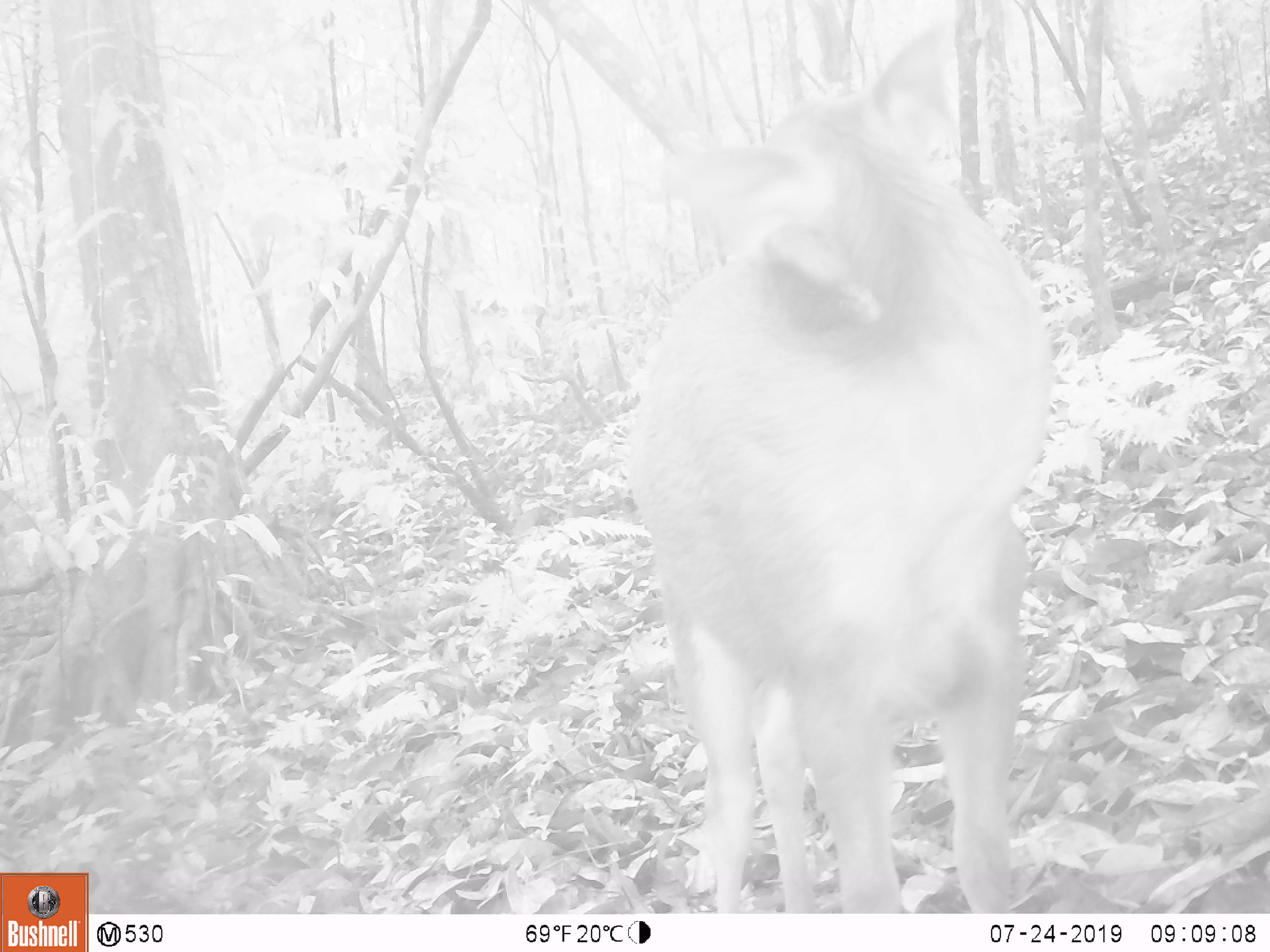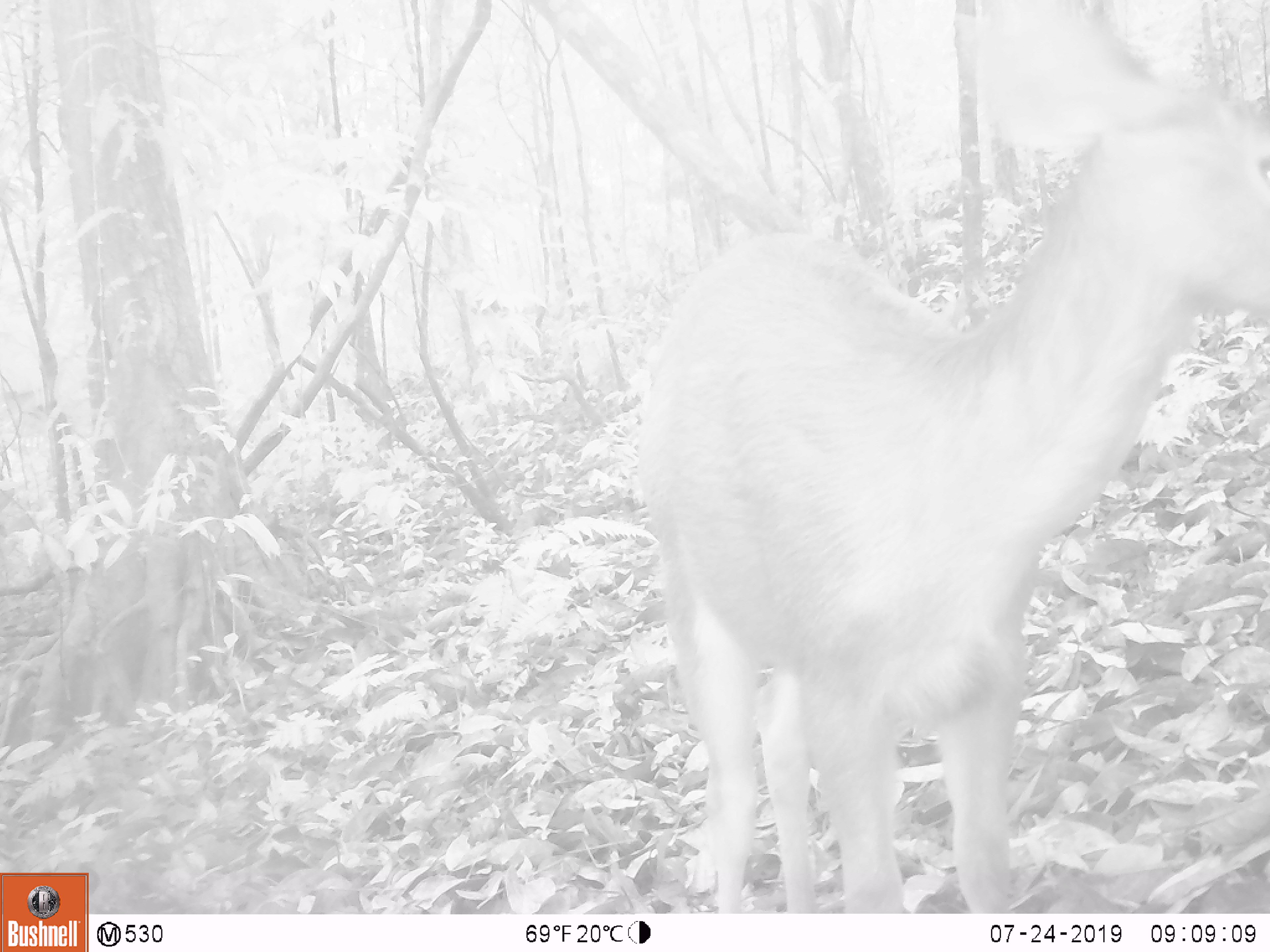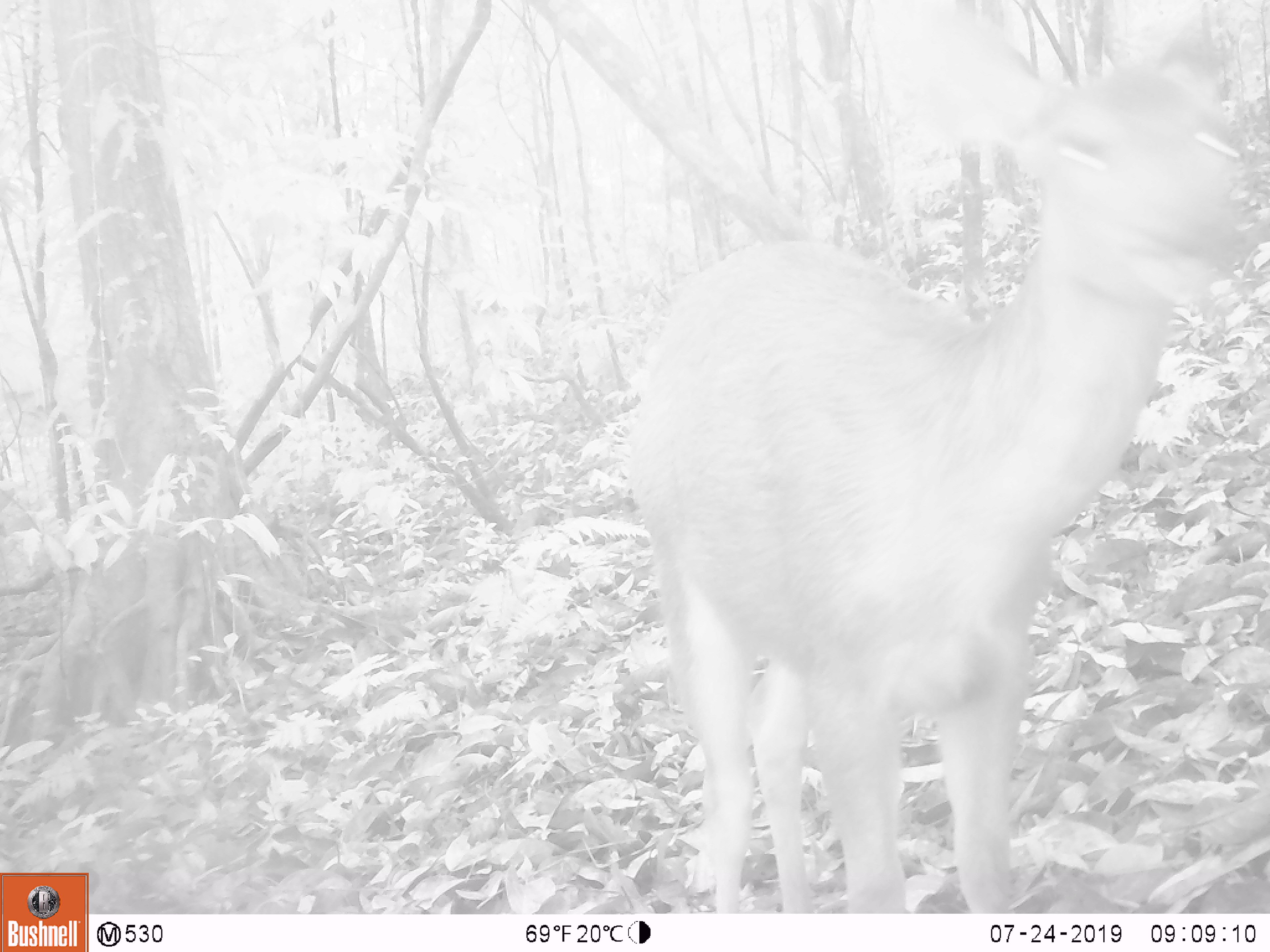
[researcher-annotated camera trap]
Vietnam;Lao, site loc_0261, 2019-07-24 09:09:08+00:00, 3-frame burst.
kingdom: Animalia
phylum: Chordata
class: Mammalia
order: Artiodactyla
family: Cervidae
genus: Rusa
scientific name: Rusa unicolor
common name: sambar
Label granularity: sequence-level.